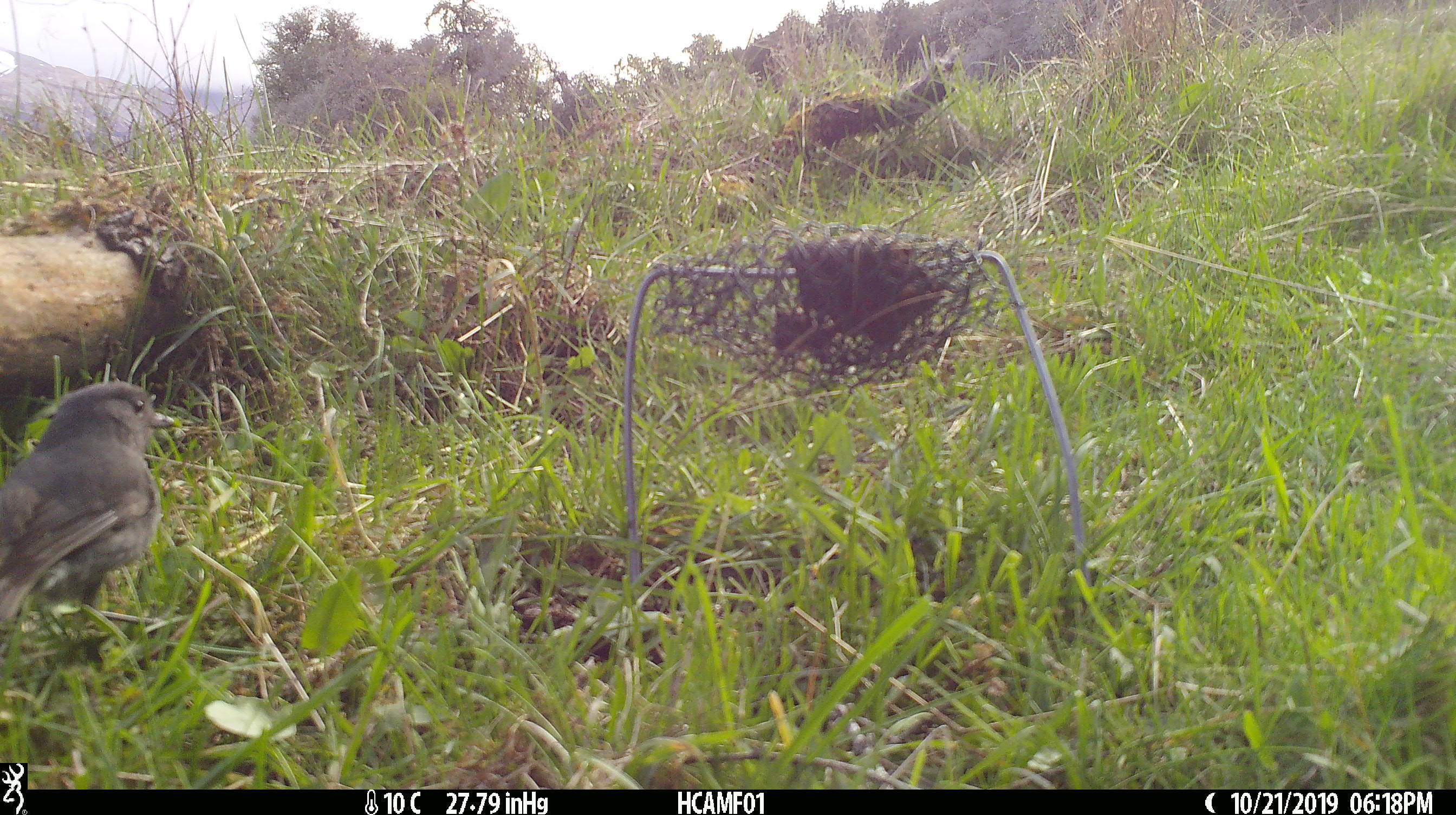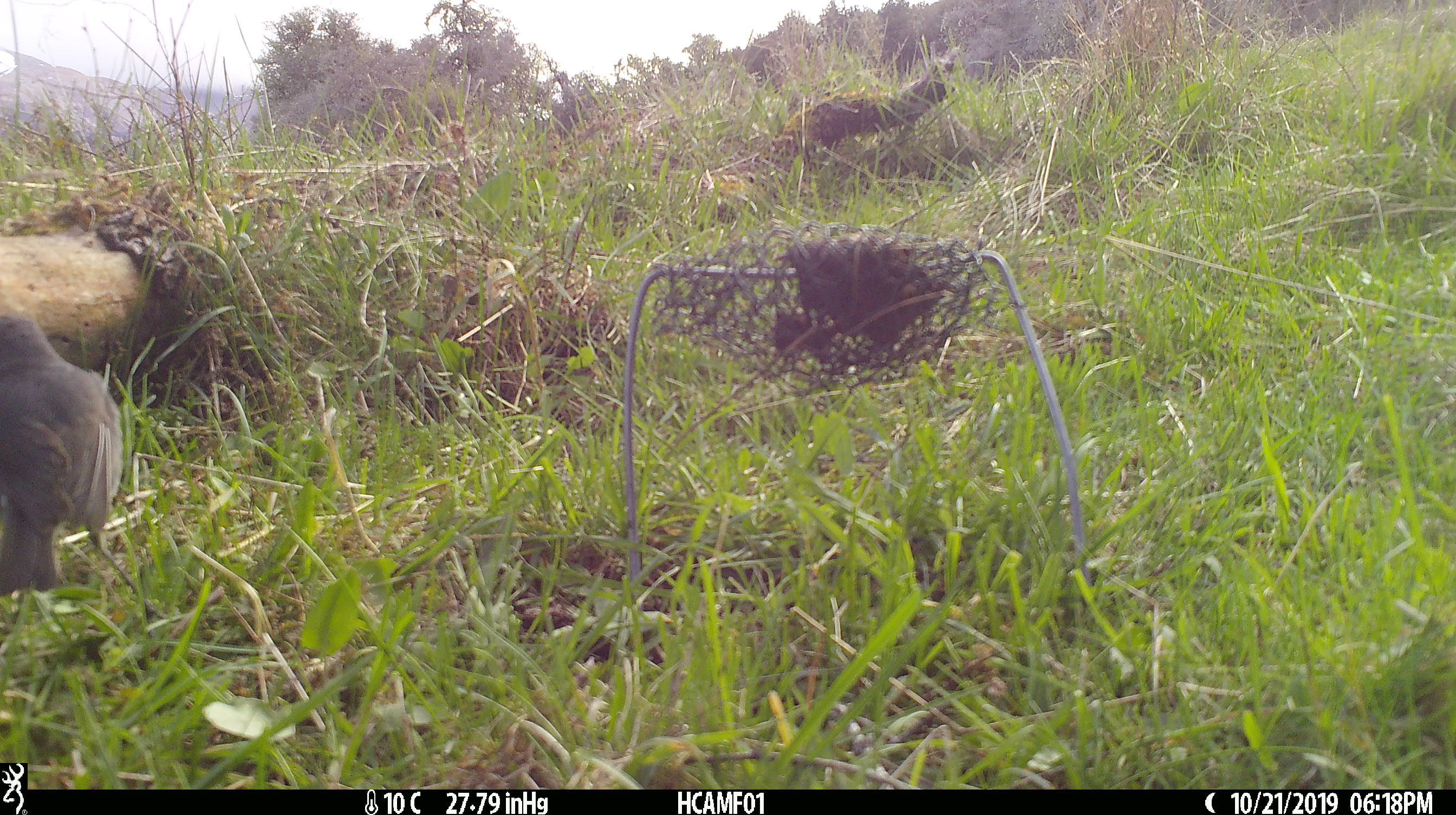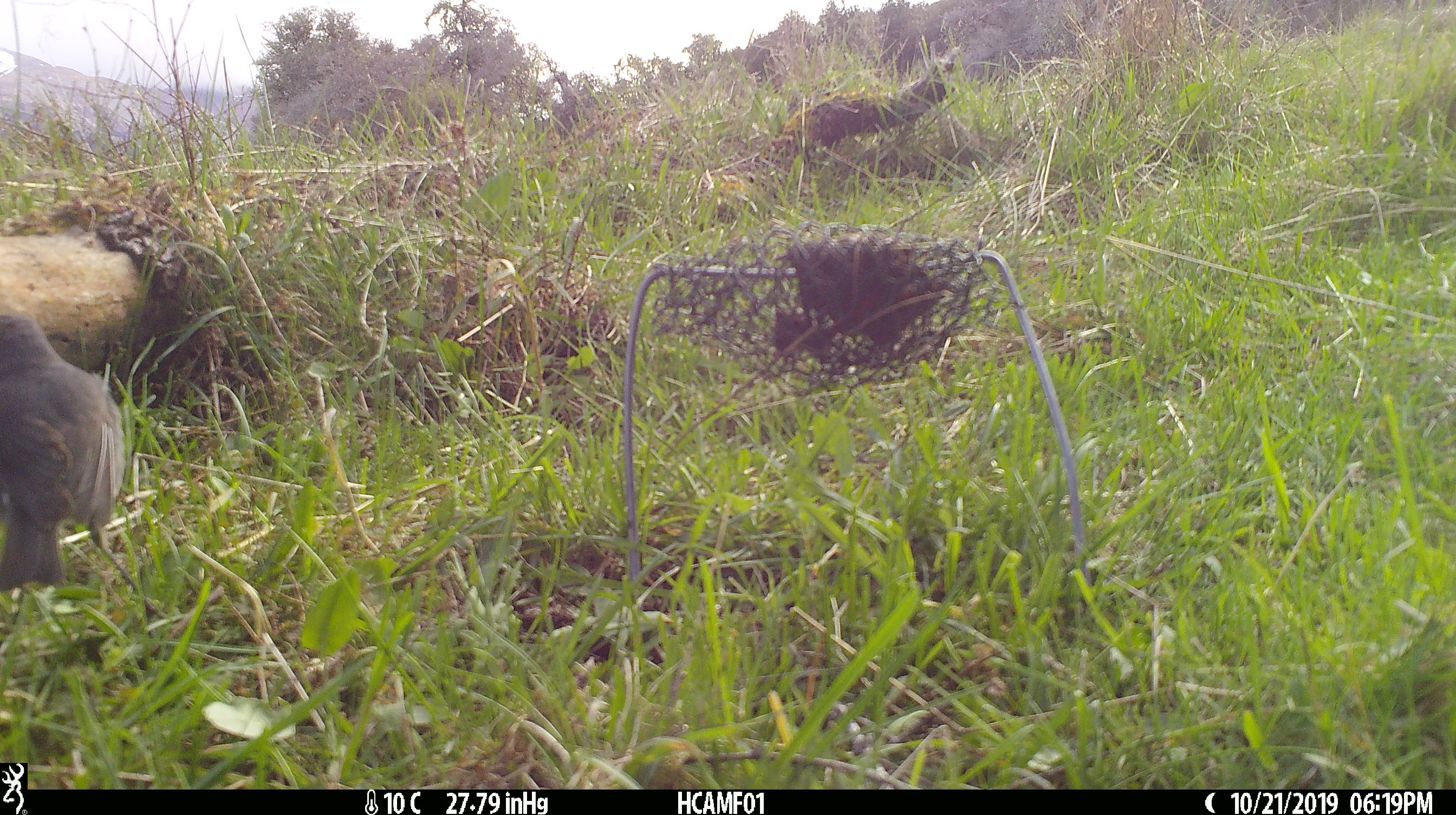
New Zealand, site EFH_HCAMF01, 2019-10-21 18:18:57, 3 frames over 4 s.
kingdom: Animalia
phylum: Chordata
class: Aves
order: Passeriformes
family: Petroicidae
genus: Petroica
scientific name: Petroica australis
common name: new zealand robin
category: robin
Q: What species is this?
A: Robin (new zealand robin) (Petroica australis).